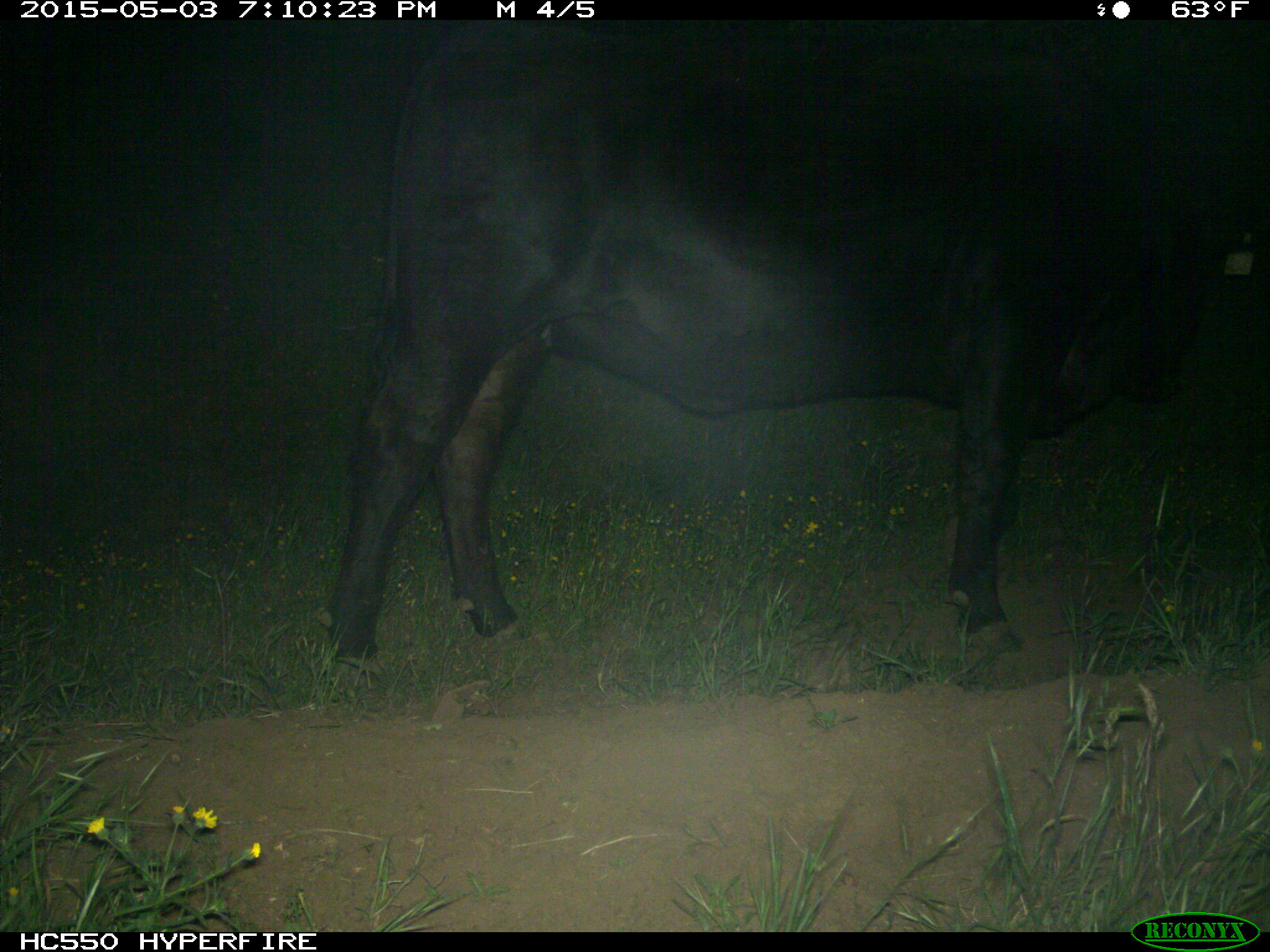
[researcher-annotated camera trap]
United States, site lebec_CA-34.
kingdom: Animalia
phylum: Chordata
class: Mammalia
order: Artiodactyla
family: Bovidae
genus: Bos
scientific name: Bos taurus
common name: domestic cow